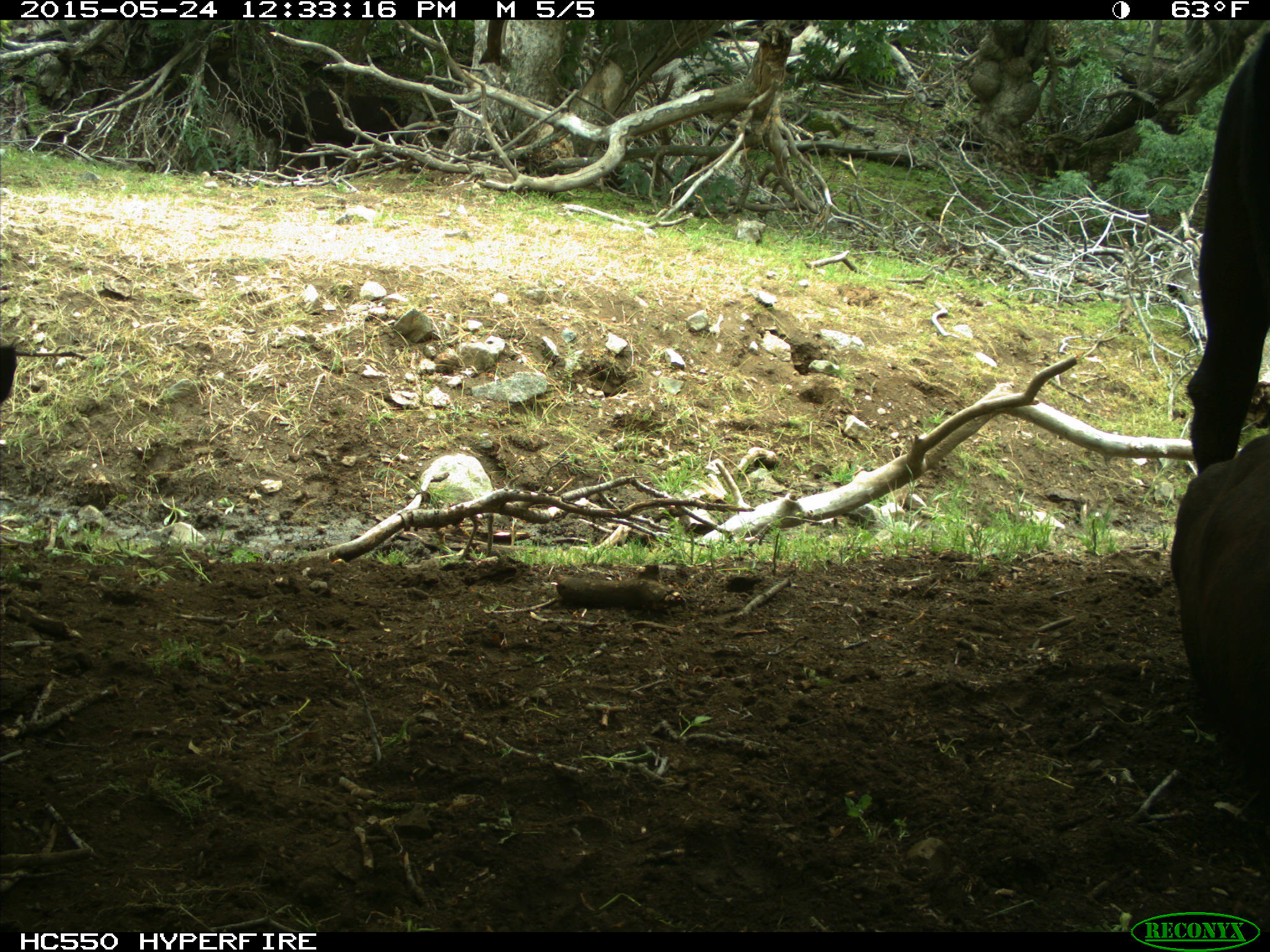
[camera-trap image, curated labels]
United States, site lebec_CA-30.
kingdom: Animalia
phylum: Chordata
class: Mammalia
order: Artiodactyla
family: Bovidae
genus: Bos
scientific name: Bos taurus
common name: domestic cow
Bos taurus (domestic cow).